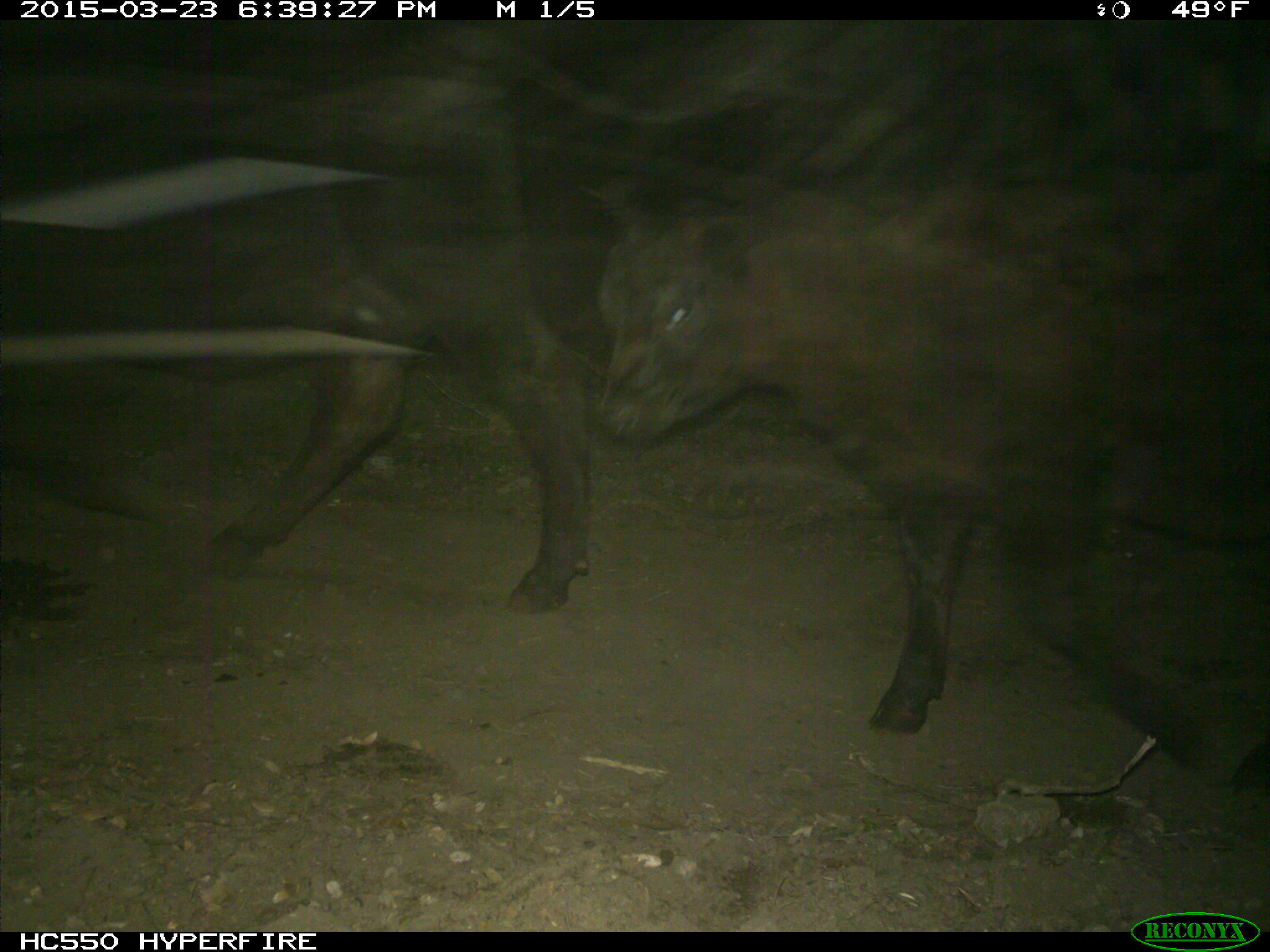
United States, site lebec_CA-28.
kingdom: Animalia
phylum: Chordata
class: Mammalia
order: Artiodactyla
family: Bovidae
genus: Bos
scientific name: Bos taurus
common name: domestic cow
Bos taurus (domestic cow).